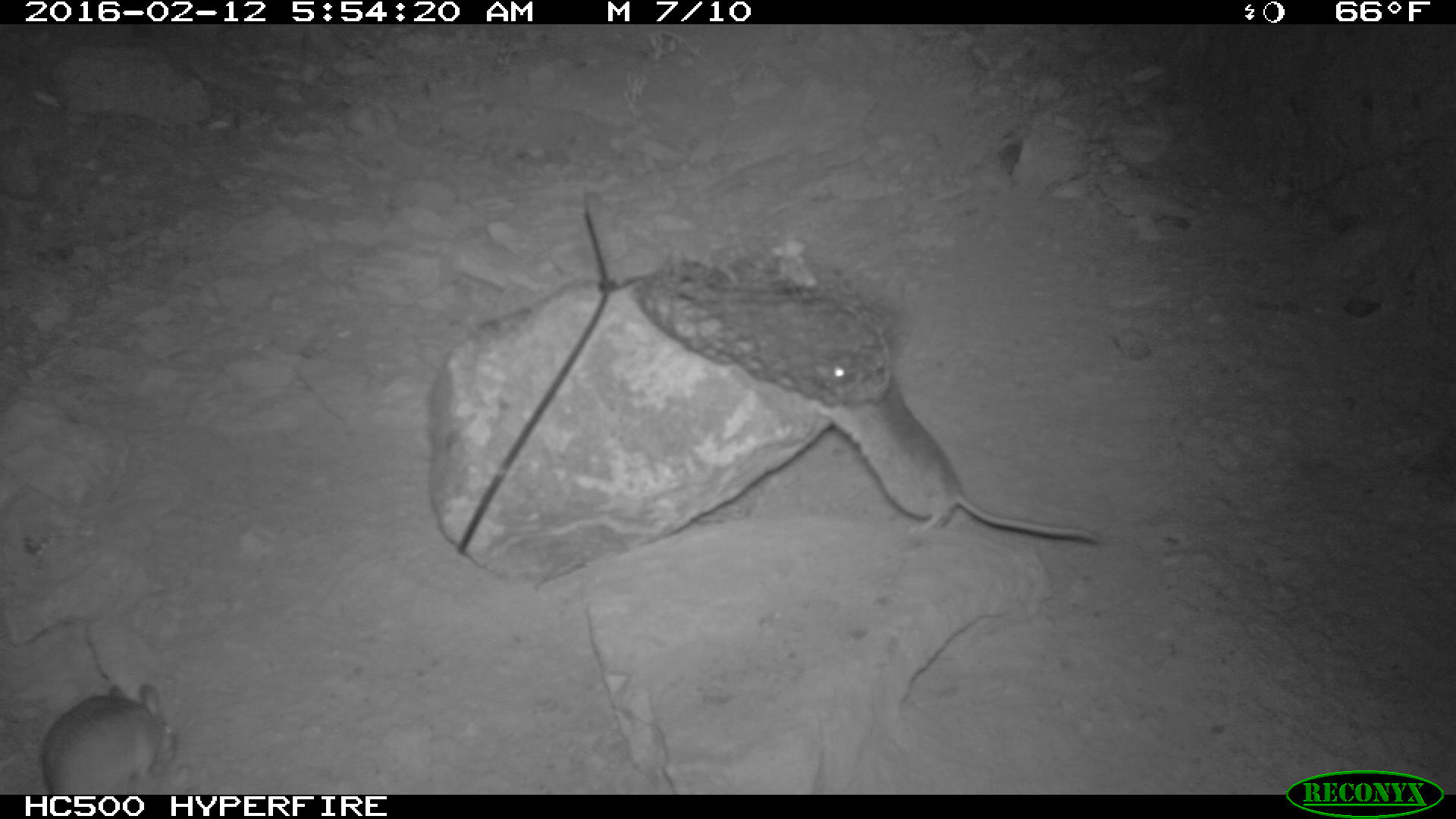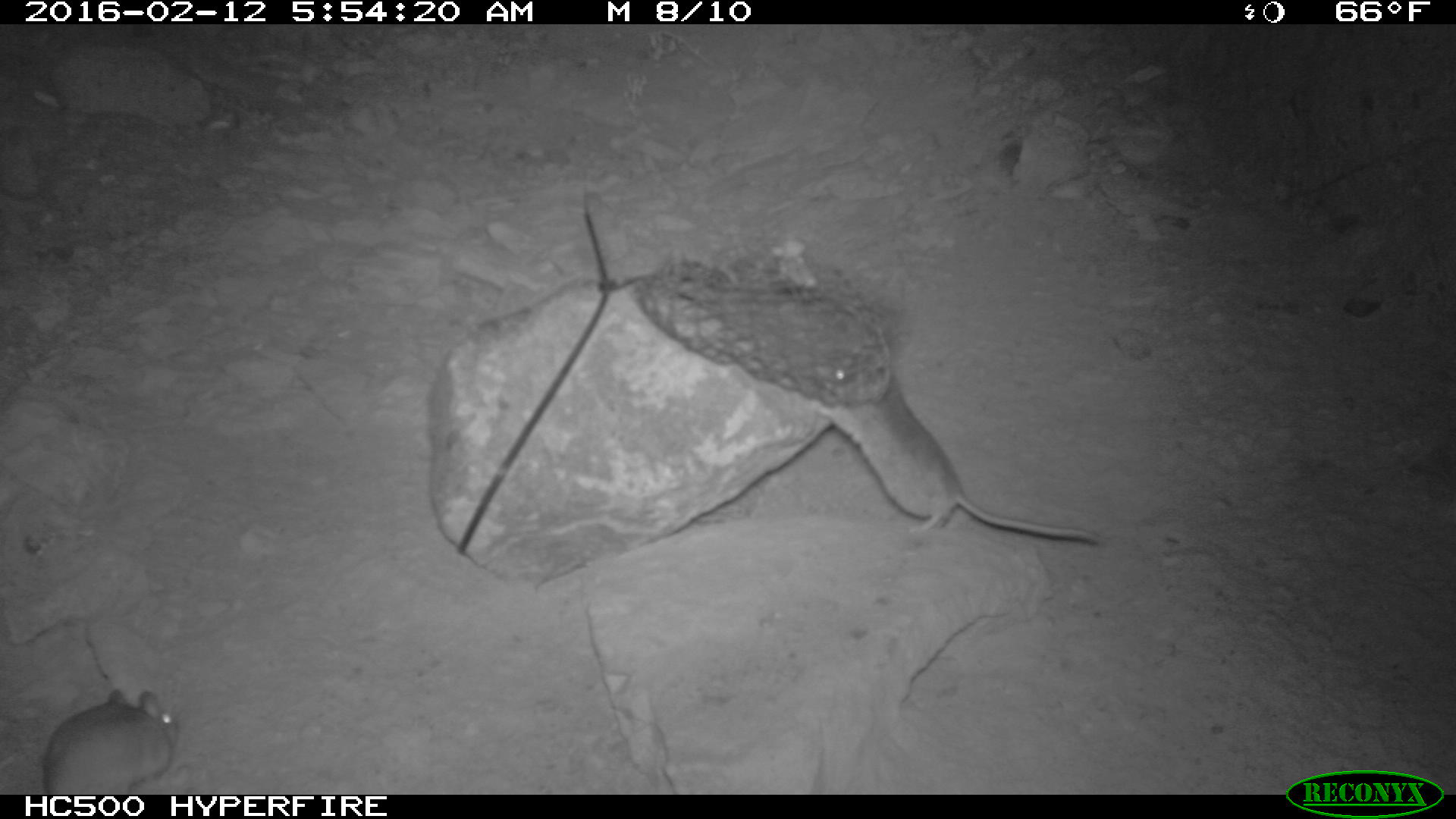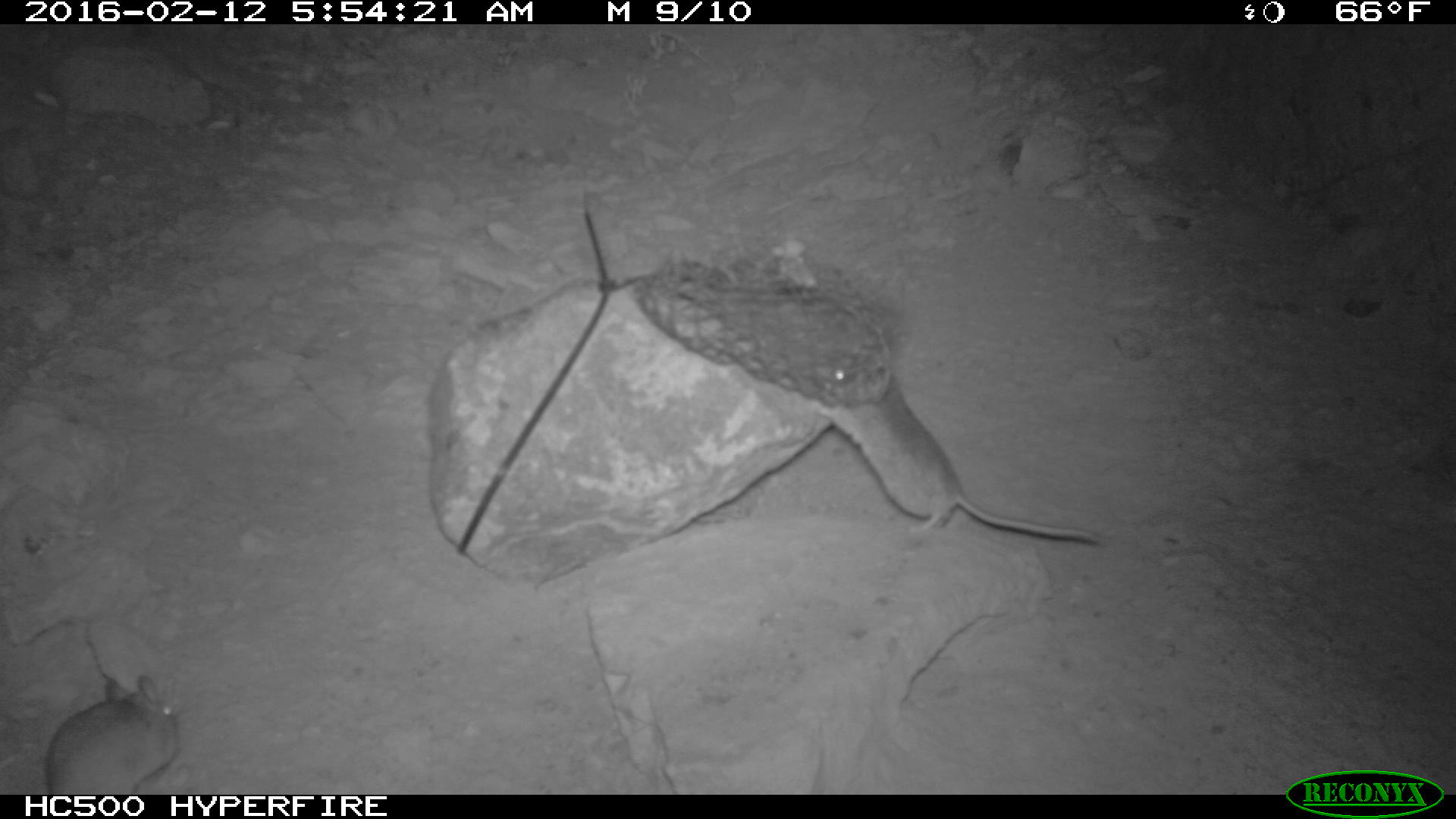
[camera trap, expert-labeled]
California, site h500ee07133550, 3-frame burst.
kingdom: Animalia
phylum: Chordata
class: Mammalia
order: Rodentia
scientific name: Rodentia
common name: rodent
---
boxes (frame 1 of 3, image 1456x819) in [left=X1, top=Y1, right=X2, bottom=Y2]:
rodent: [left=811, top=346, right=1104, bottom=545]; [left=39, top=679, right=177, bottom=795]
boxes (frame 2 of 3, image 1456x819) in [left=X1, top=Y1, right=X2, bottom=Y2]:
rodent: [left=809, top=377, right=1099, bottom=548]; [left=43, top=687, right=175, bottom=795]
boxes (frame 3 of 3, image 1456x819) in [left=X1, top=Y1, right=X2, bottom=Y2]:
rodent: [left=817, top=345, right=1103, bottom=547]; [left=45, top=671, right=182, bottom=794]